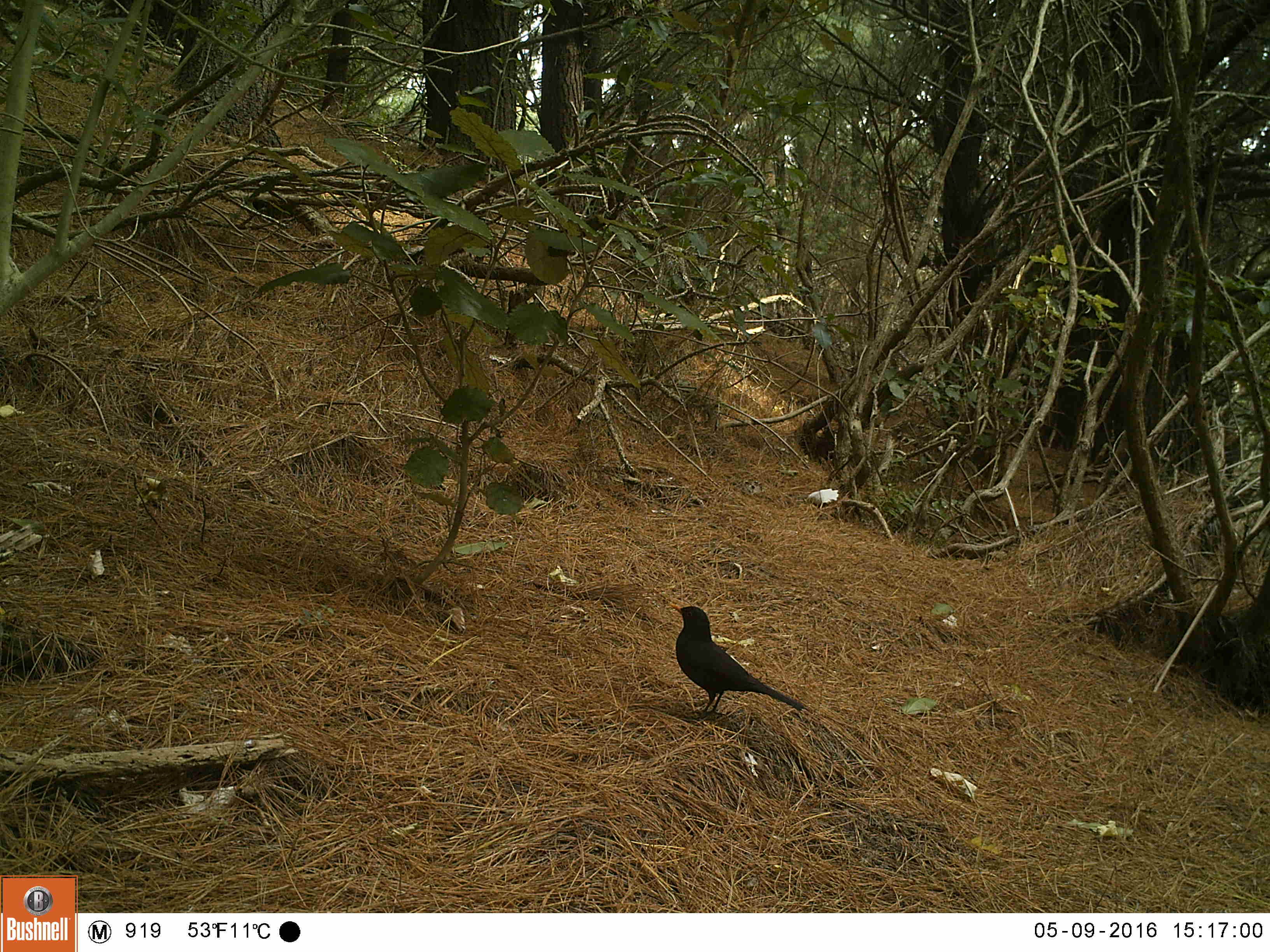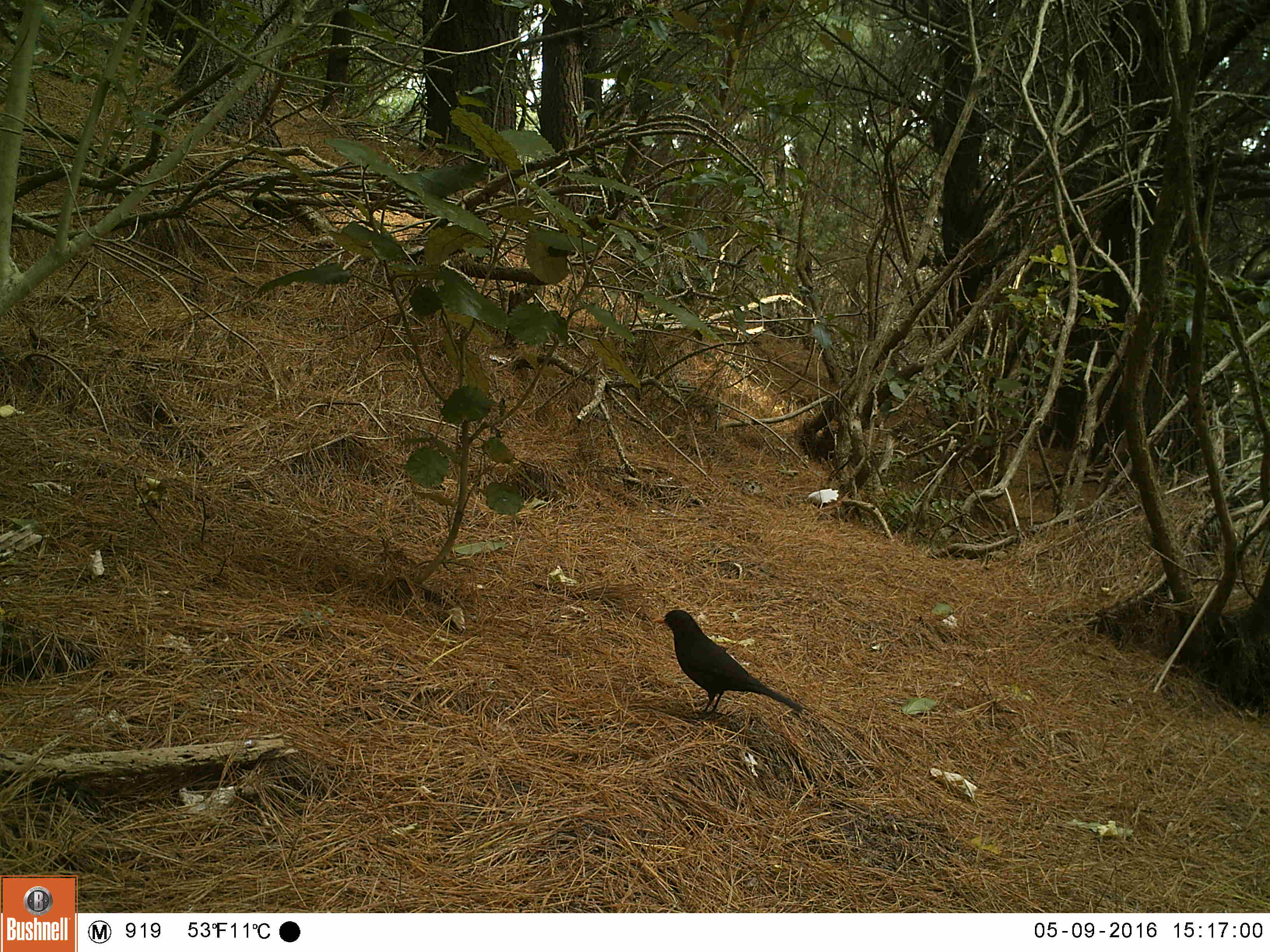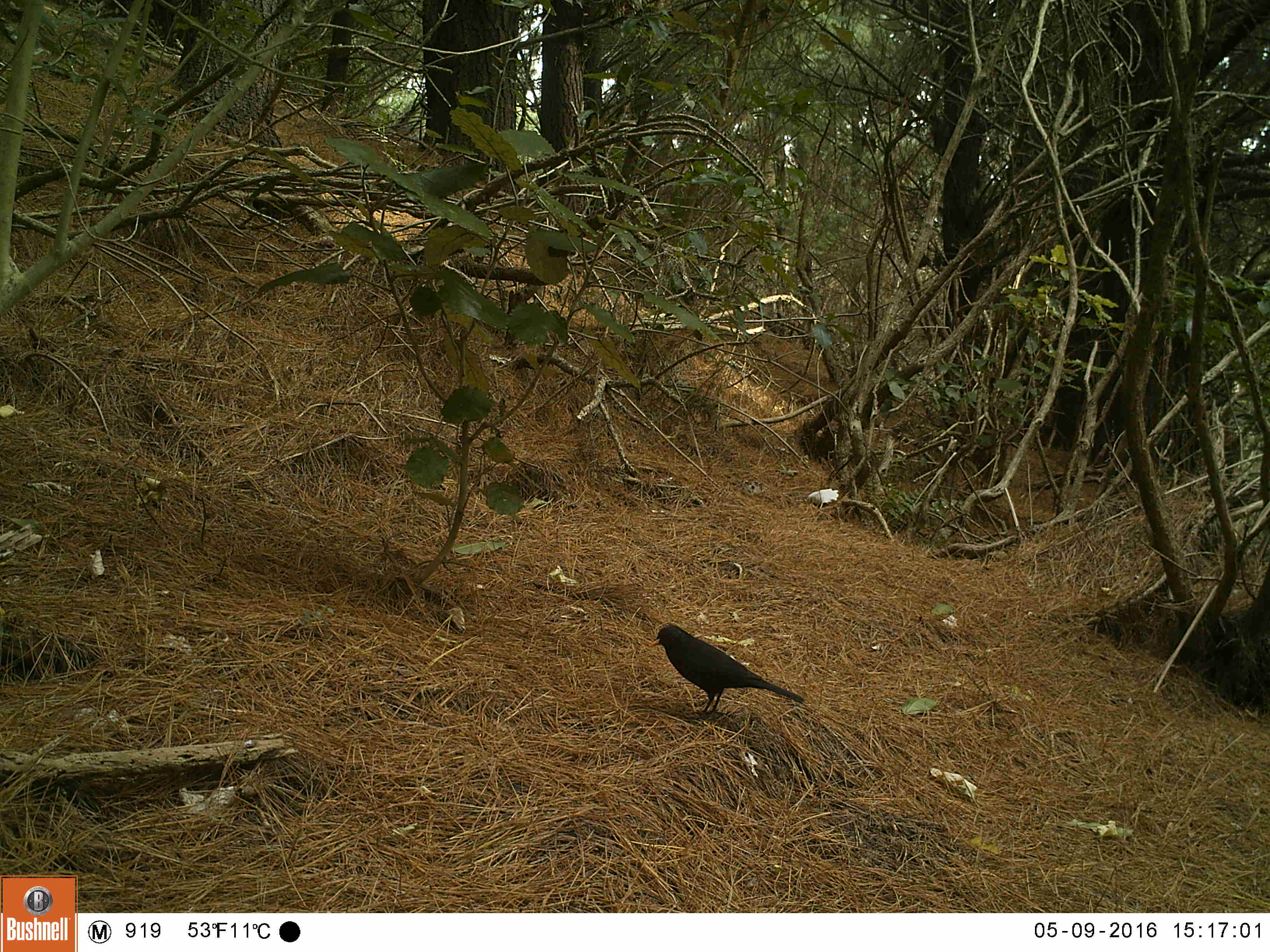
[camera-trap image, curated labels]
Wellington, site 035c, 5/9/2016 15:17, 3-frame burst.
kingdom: Animalia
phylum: Chordata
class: Aves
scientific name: Aves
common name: bird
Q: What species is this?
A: Bird (Aves).